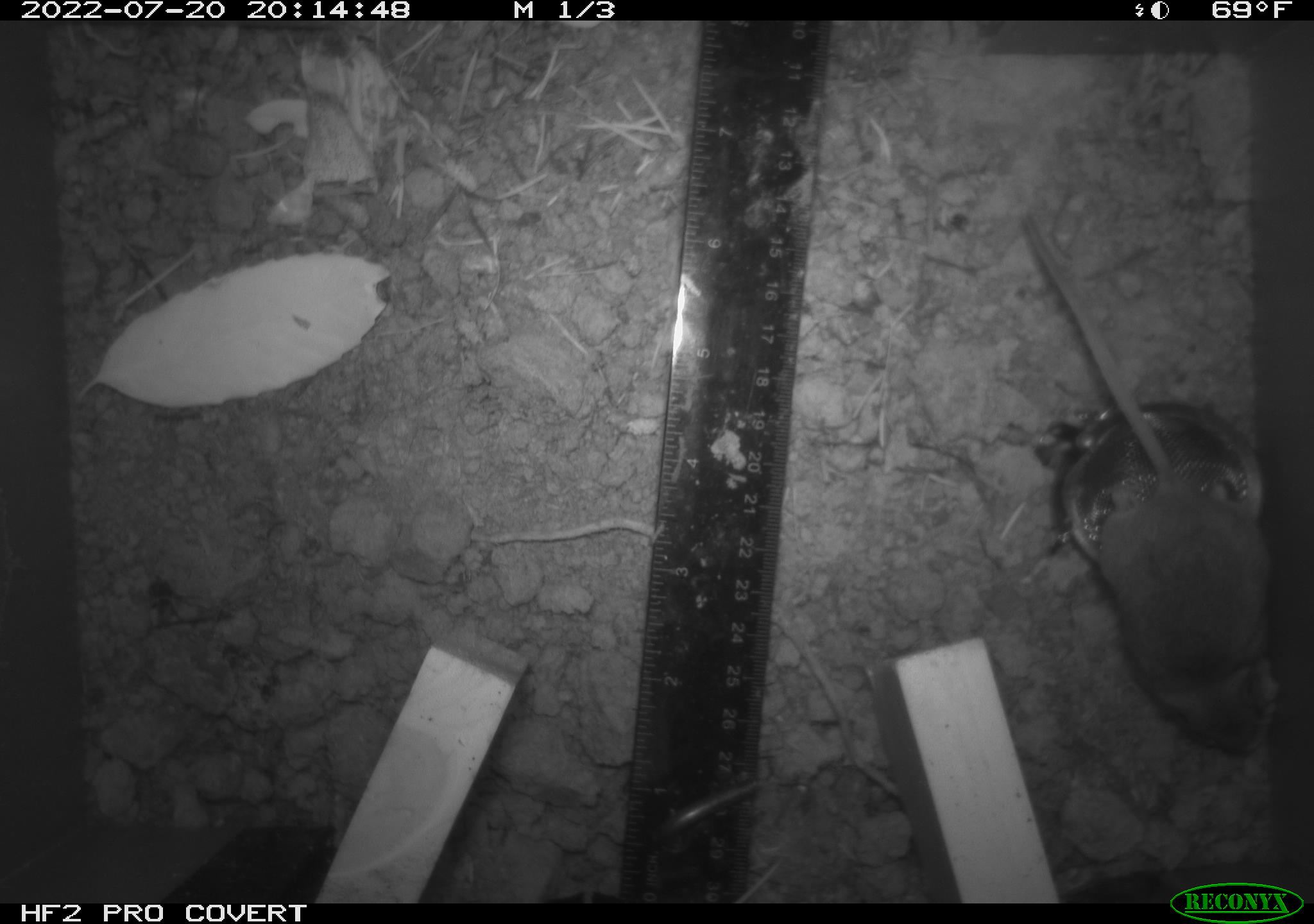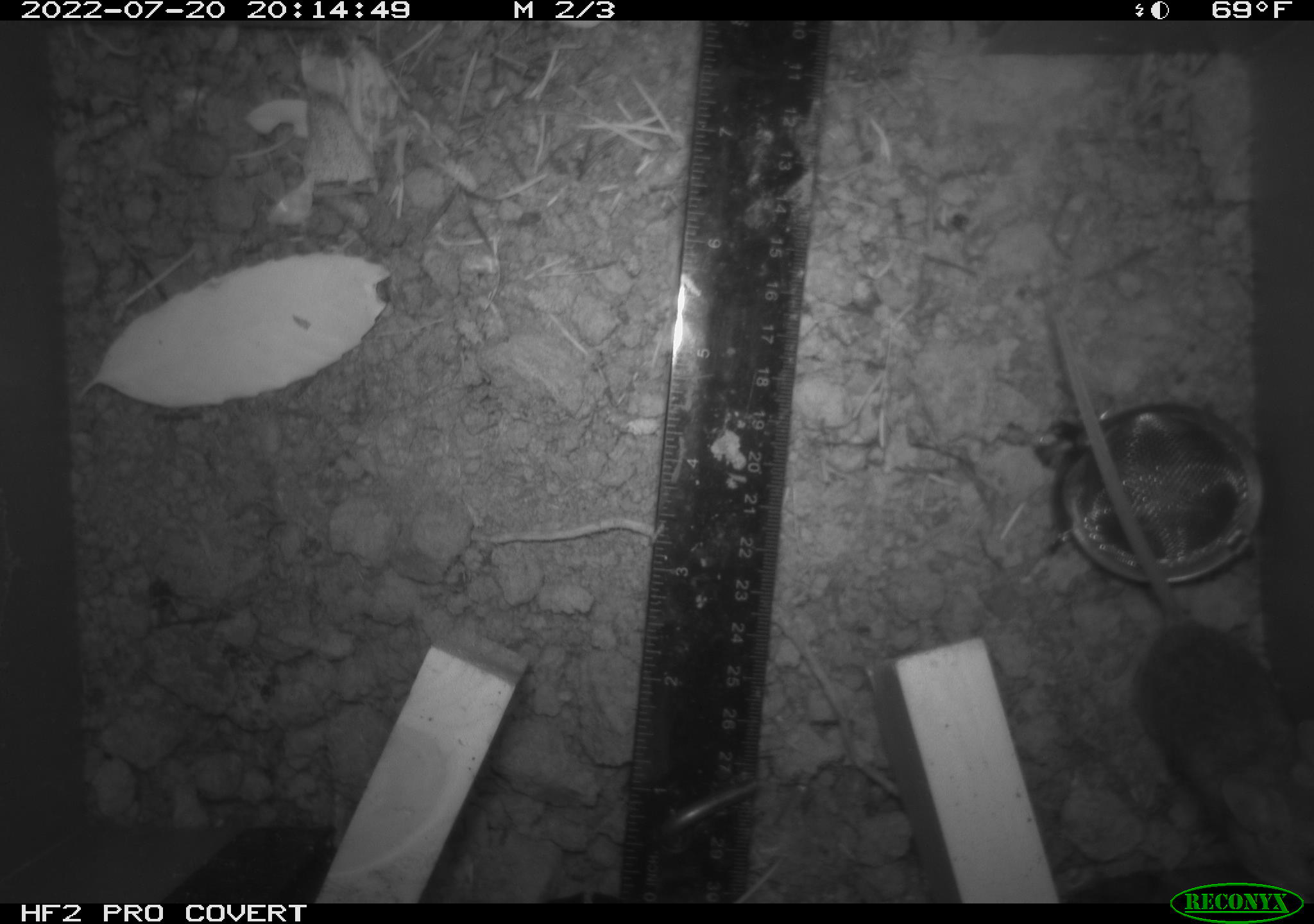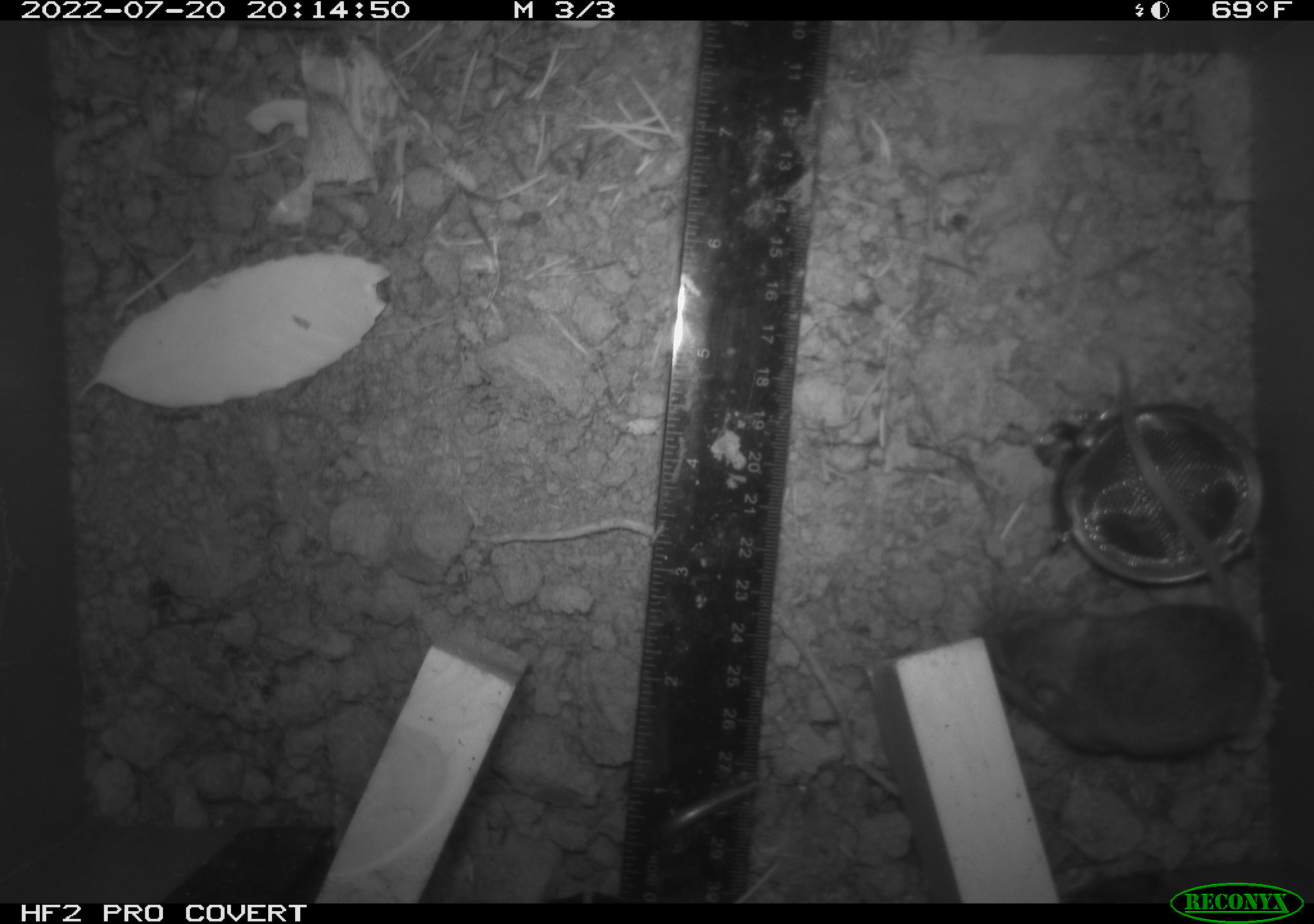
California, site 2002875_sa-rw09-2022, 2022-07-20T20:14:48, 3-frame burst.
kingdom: Animalia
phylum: Chordata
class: Mammalia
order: Rodentia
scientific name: Rodentia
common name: rodent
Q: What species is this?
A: Rodent (Rodentia).